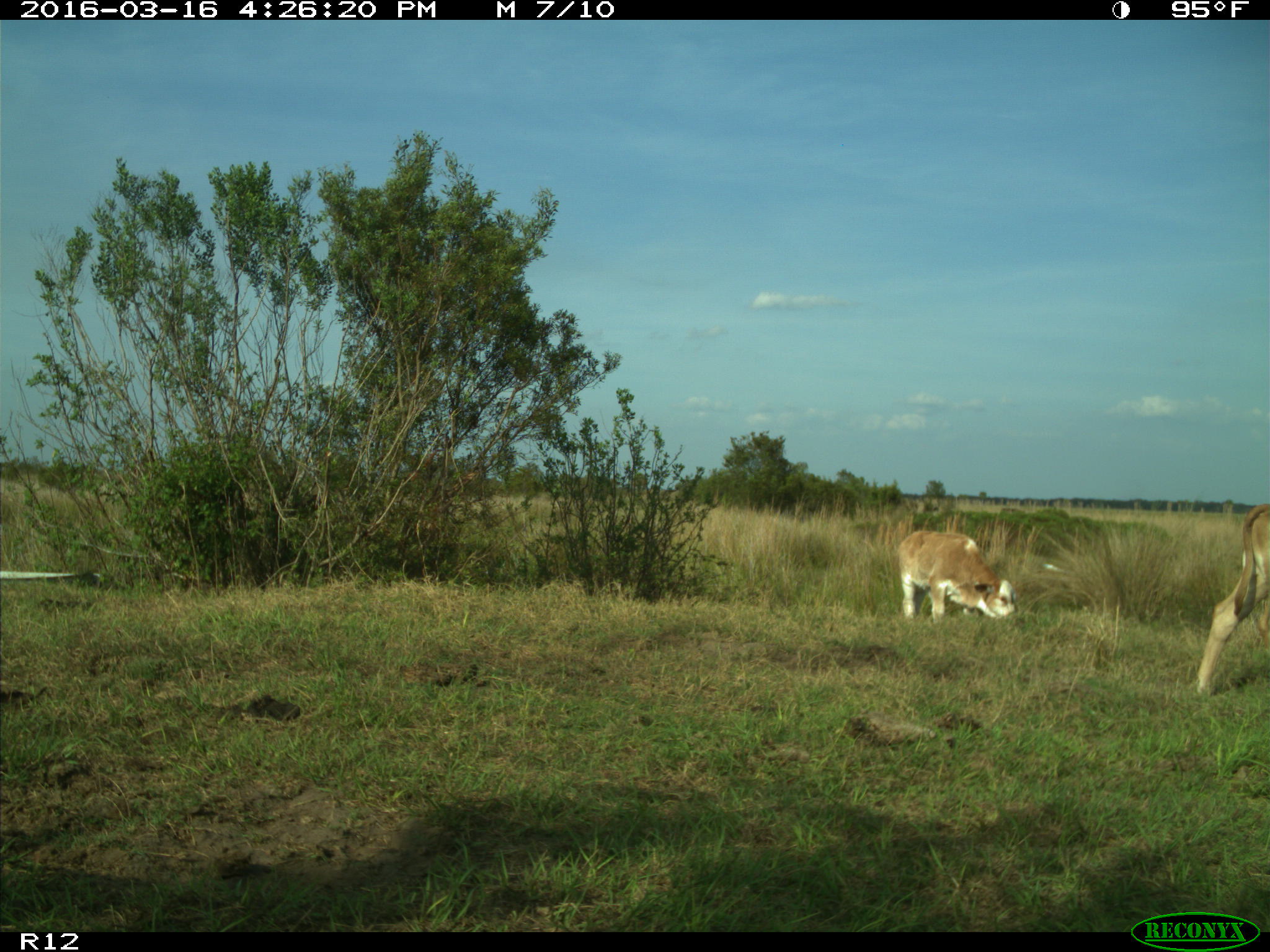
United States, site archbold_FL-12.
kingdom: Animalia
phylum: Chordata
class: Mammalia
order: Artiodactyla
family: Bovidae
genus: Bos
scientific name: Bos taurus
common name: domestic cow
Bos taurus (domestic cow).